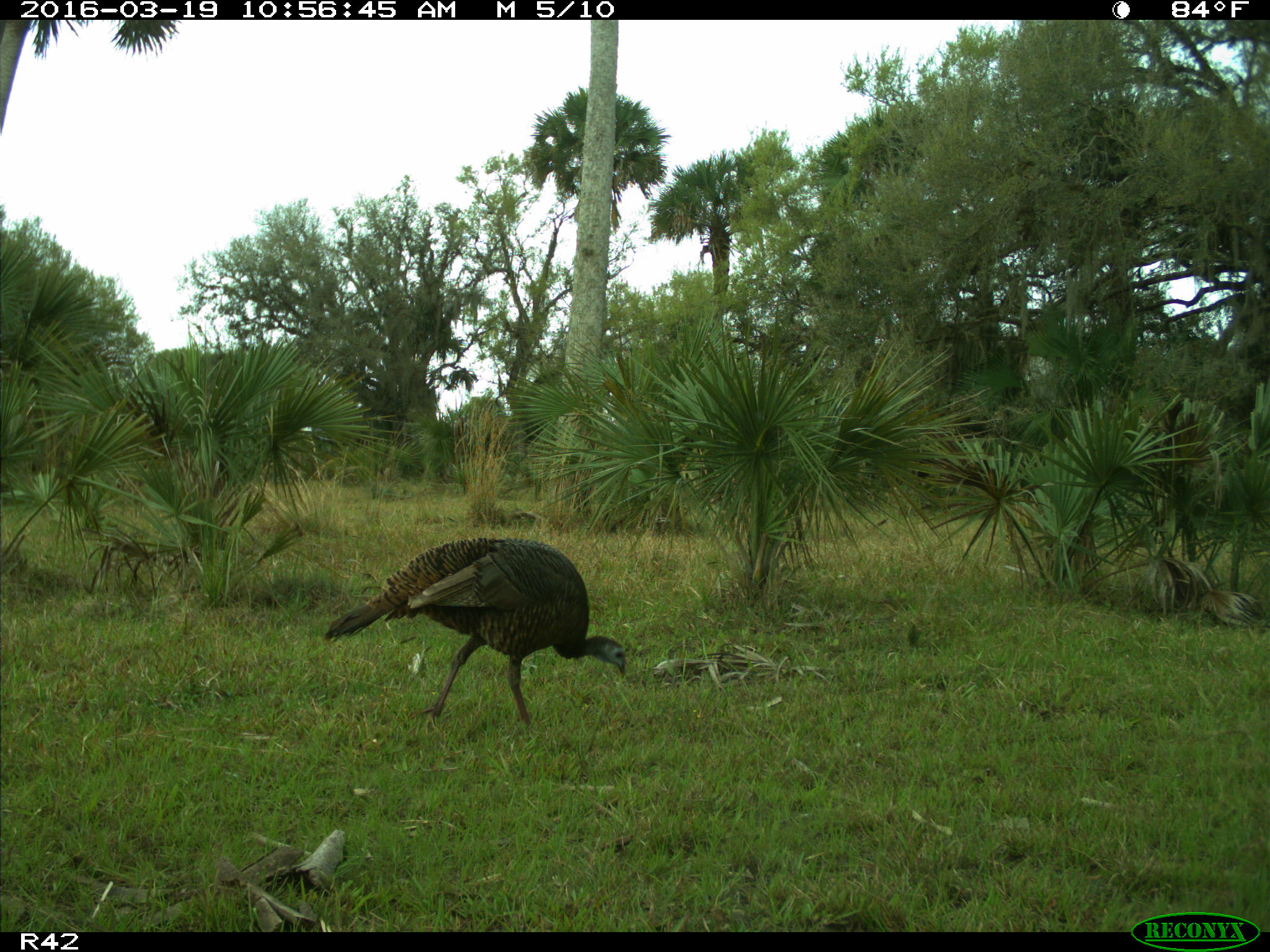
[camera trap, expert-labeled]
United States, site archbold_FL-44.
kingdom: Animalia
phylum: Chordata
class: Aves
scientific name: Aves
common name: birds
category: unidentified bird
Unidentified bird (birds) (Aves).